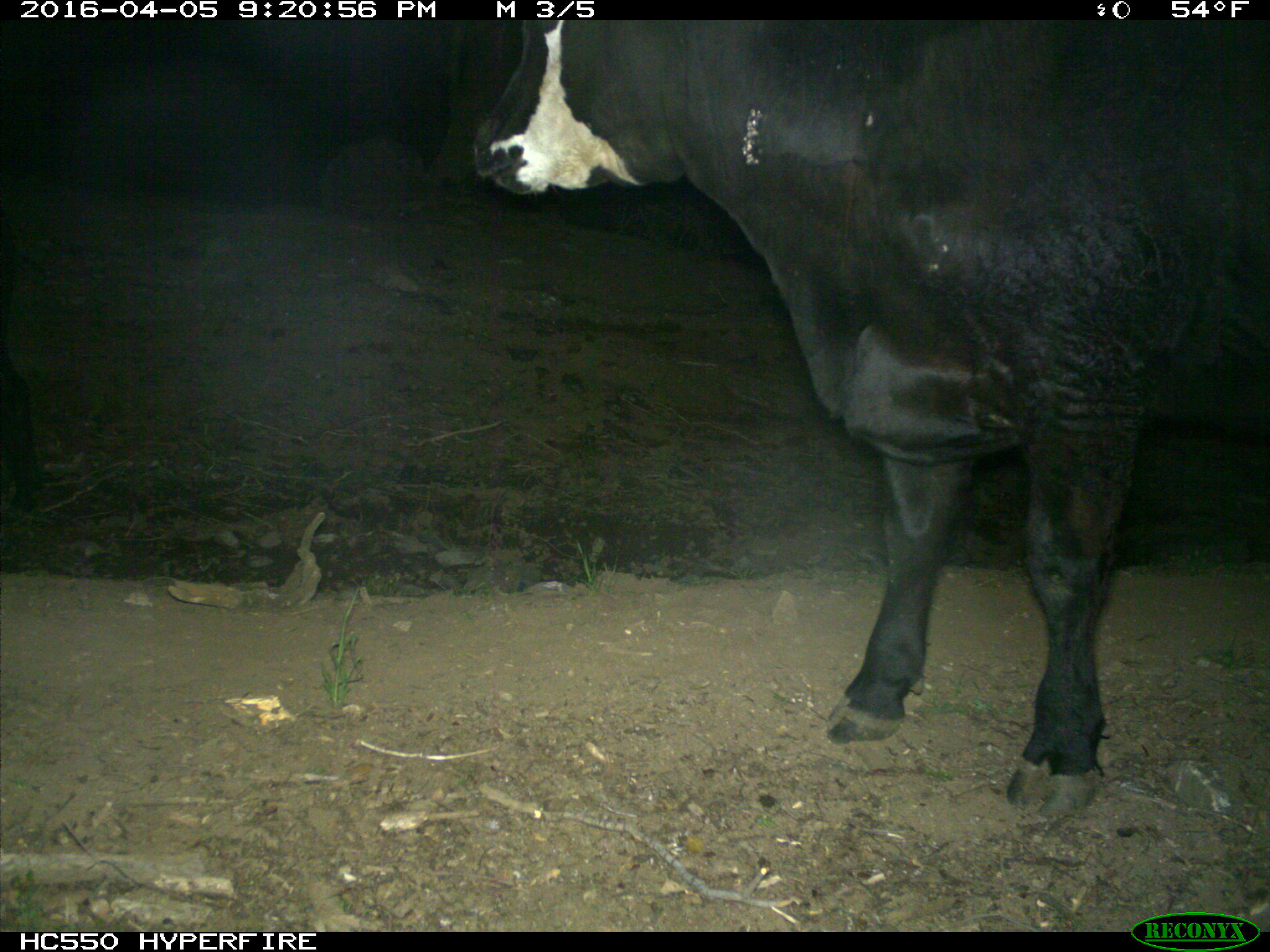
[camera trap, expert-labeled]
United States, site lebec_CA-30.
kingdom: Animalia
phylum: Chordata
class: Mammalia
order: Artiodactyla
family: Bovidae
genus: Bos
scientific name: Bos taurus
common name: domestic cow